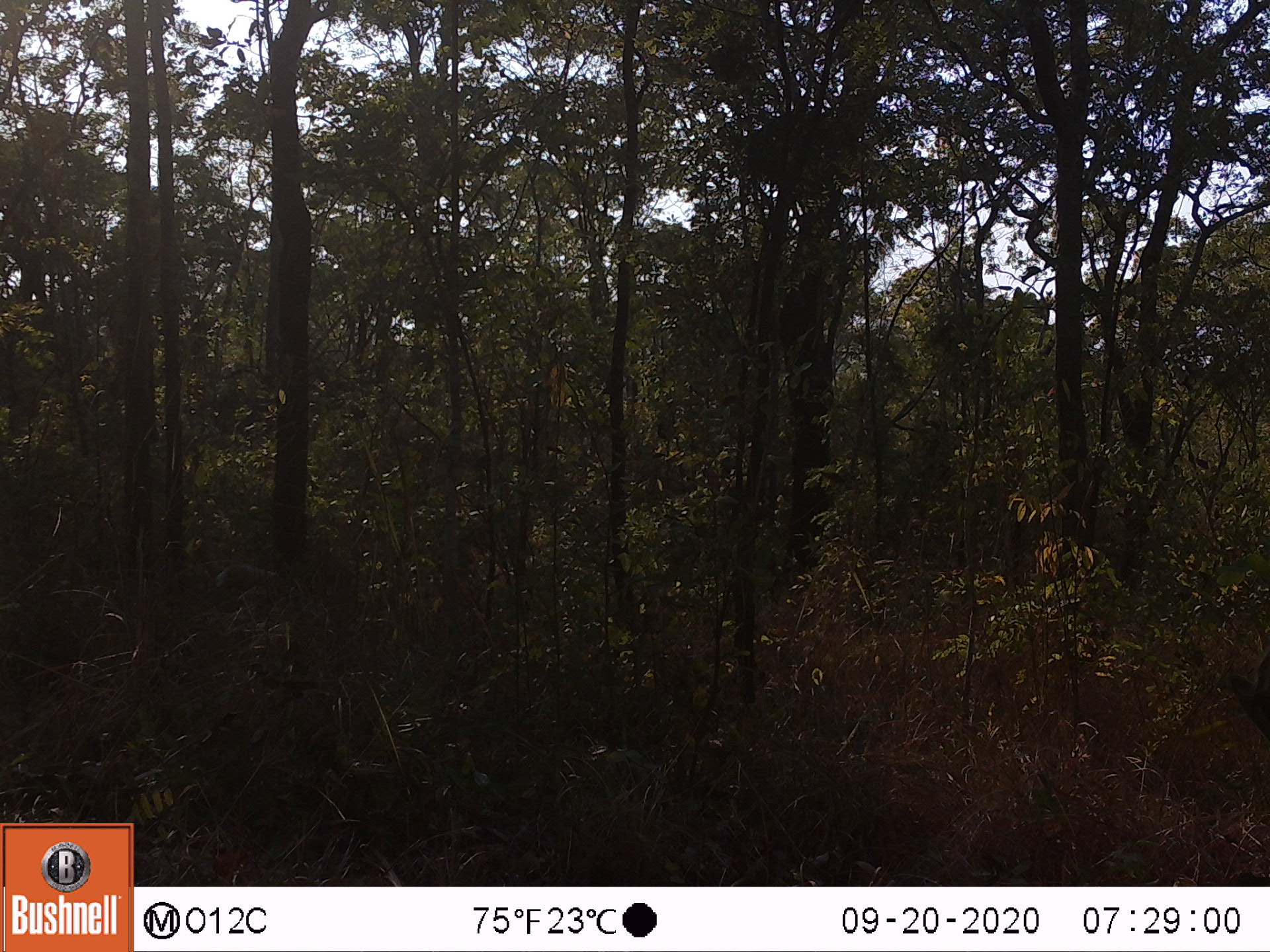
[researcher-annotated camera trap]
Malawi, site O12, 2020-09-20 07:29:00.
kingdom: Animalia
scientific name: Animalia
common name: other animal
Other animal (Animalia), count 1.